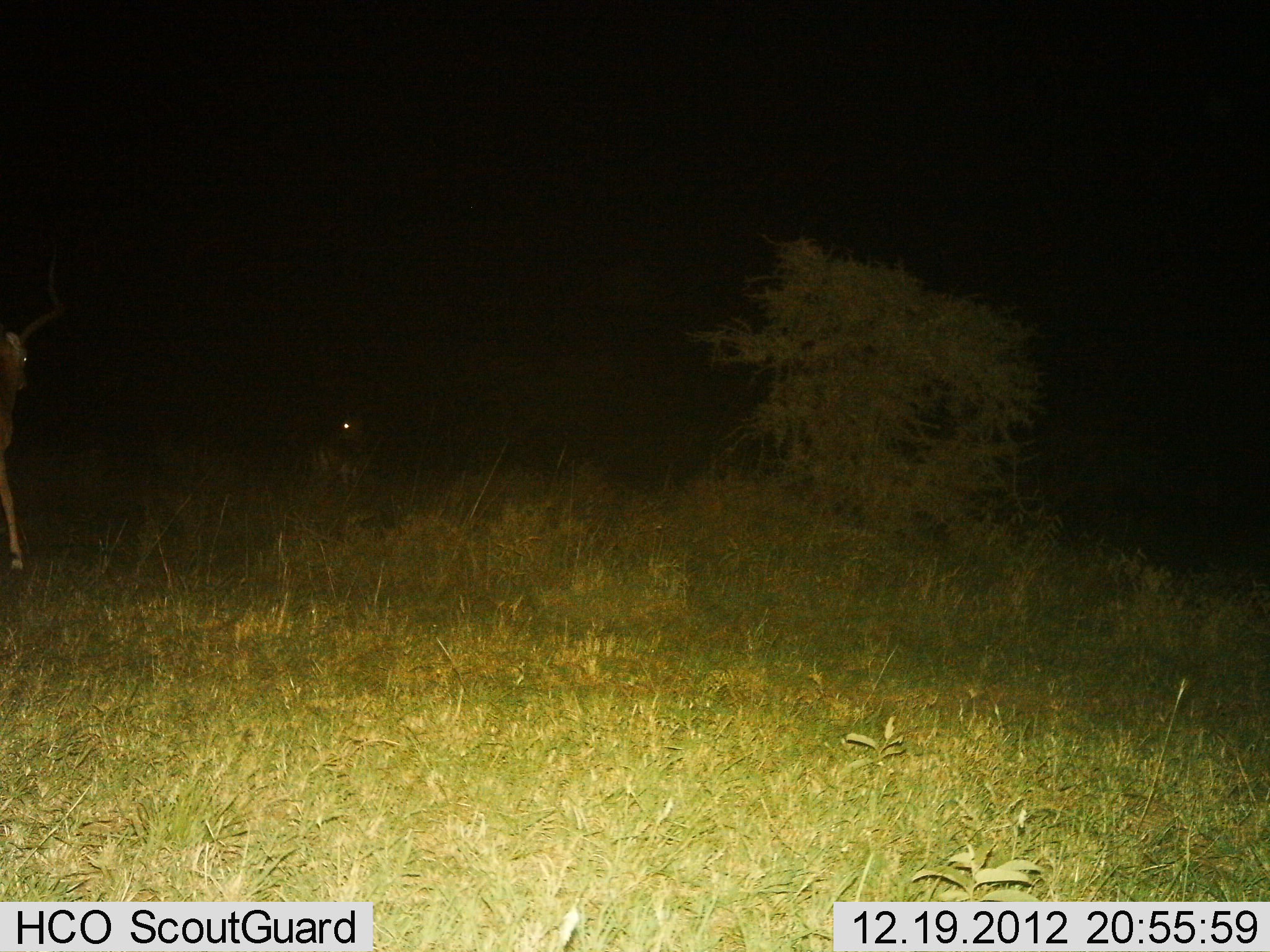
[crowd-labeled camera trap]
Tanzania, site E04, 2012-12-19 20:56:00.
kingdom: Animalia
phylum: Chordata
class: Mammalia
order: Artiodactyla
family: Bovidae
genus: Aepyceros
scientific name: Aepyceros melampus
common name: impala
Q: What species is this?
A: Impala (Aepyceros melampus).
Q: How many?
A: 1.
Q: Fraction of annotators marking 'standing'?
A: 67%.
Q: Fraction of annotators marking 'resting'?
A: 17%.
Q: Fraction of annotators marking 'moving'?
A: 44%.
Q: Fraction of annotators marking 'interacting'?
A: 0%.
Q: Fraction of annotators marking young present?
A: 0%.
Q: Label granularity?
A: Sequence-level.